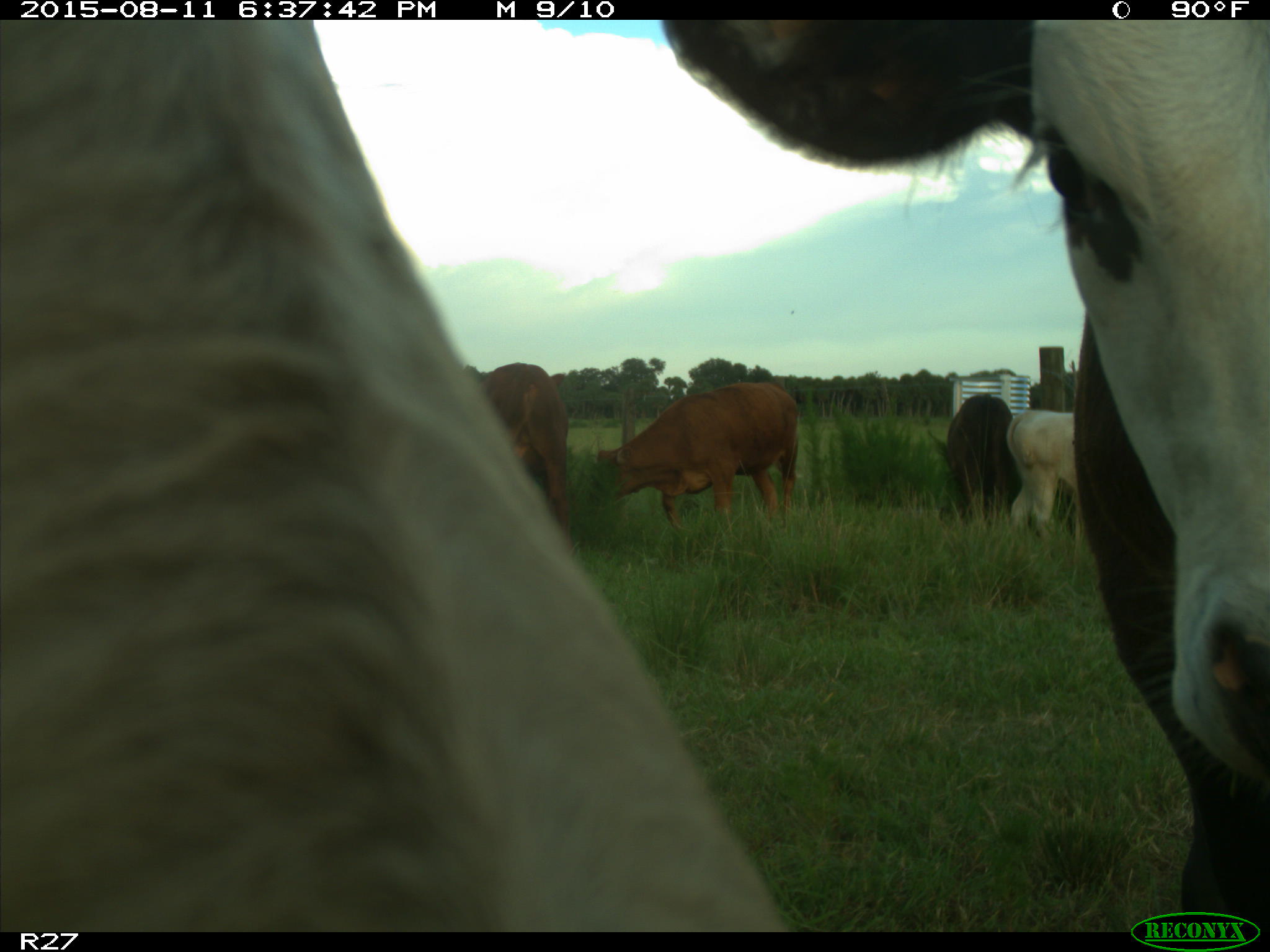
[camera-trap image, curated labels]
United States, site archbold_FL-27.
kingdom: Animalia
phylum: Chordata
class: Mammalia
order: Artiodactyla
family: Bovidae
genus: Bos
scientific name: Bos taurus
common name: domestic cow